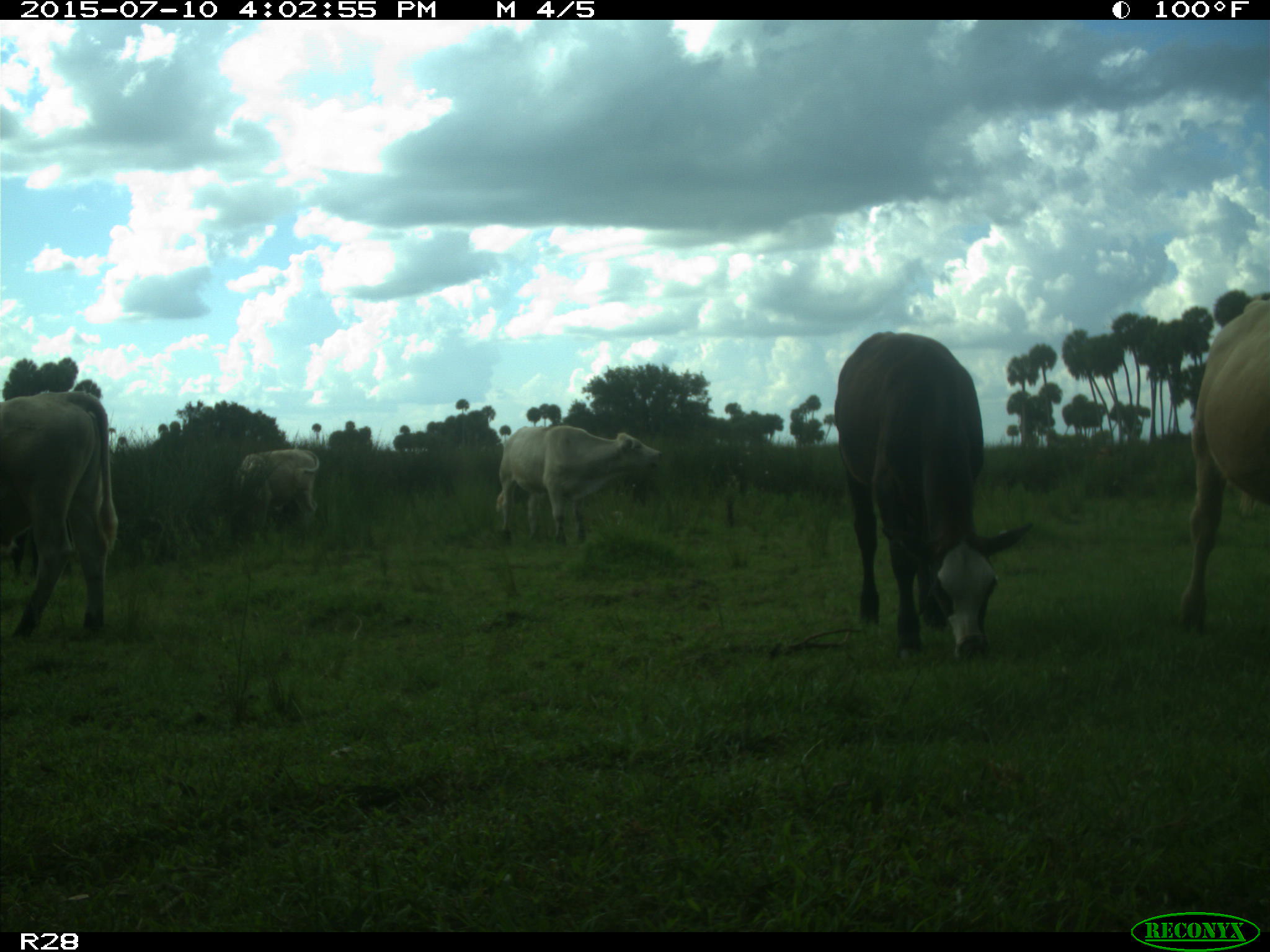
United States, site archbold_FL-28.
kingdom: Animalia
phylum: Chordata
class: Mammalia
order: Artiodactyla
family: Bovidae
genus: Bos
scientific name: Bos taurus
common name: domestic cow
Bos taurus (domestic cow).